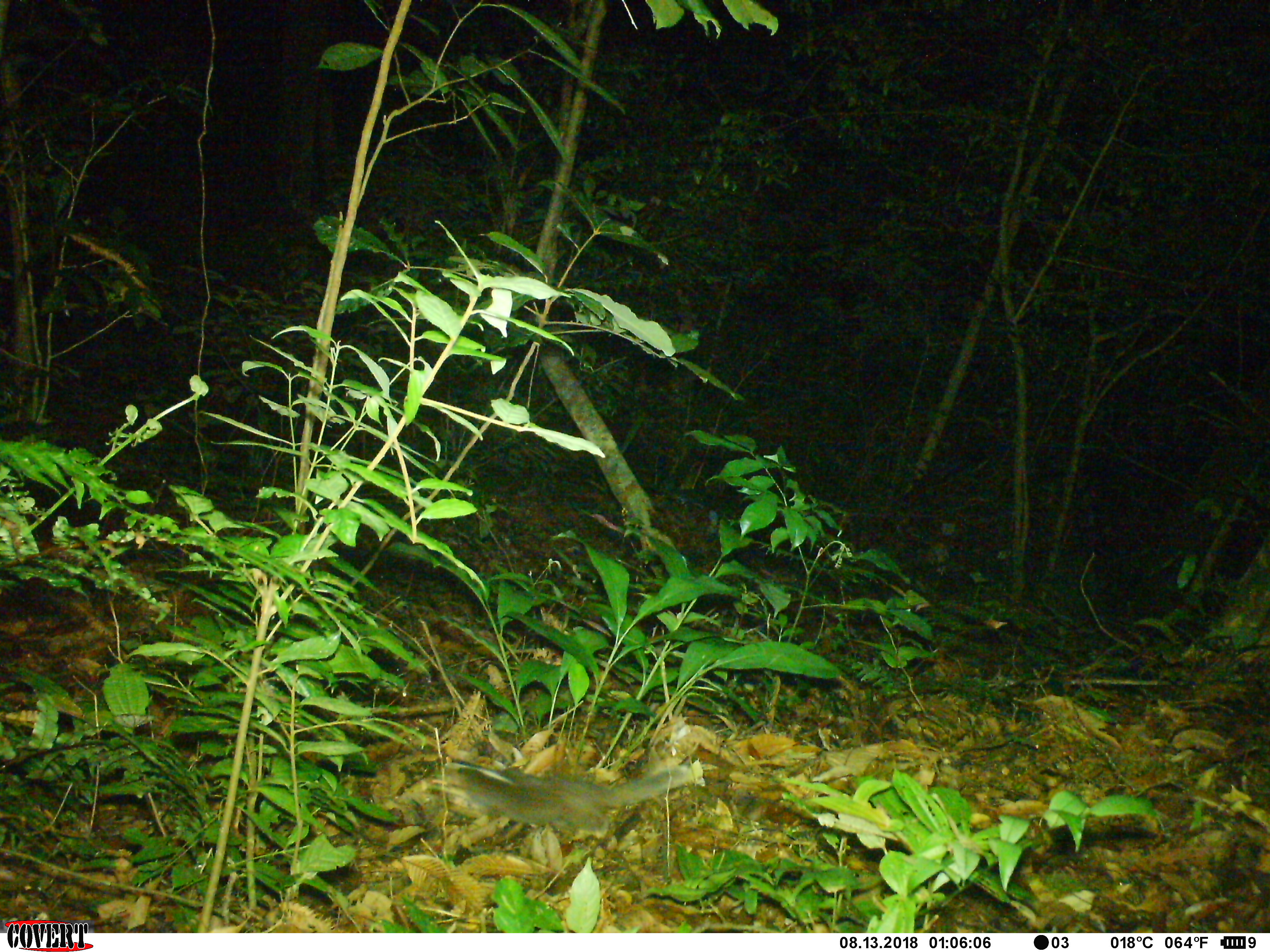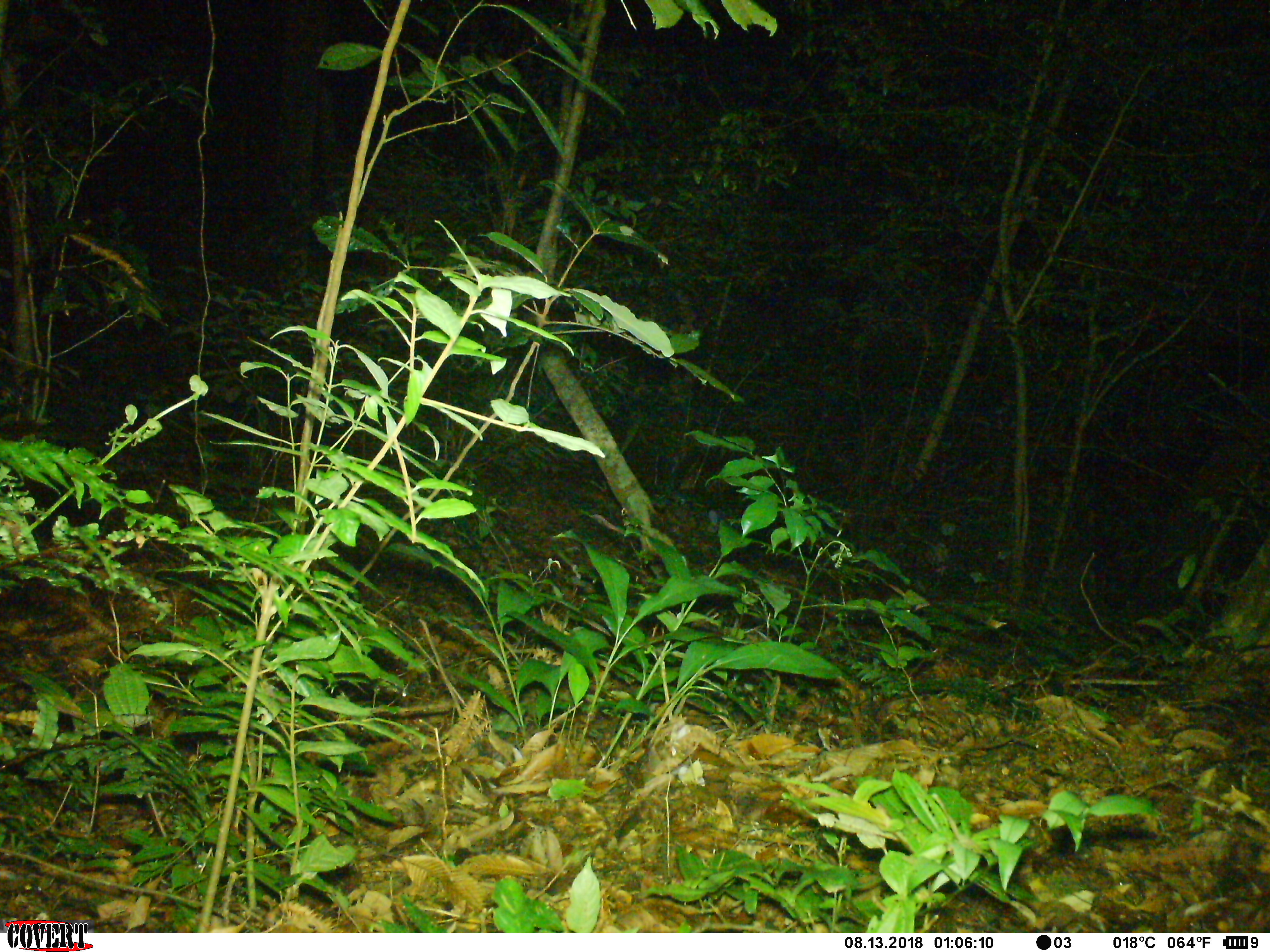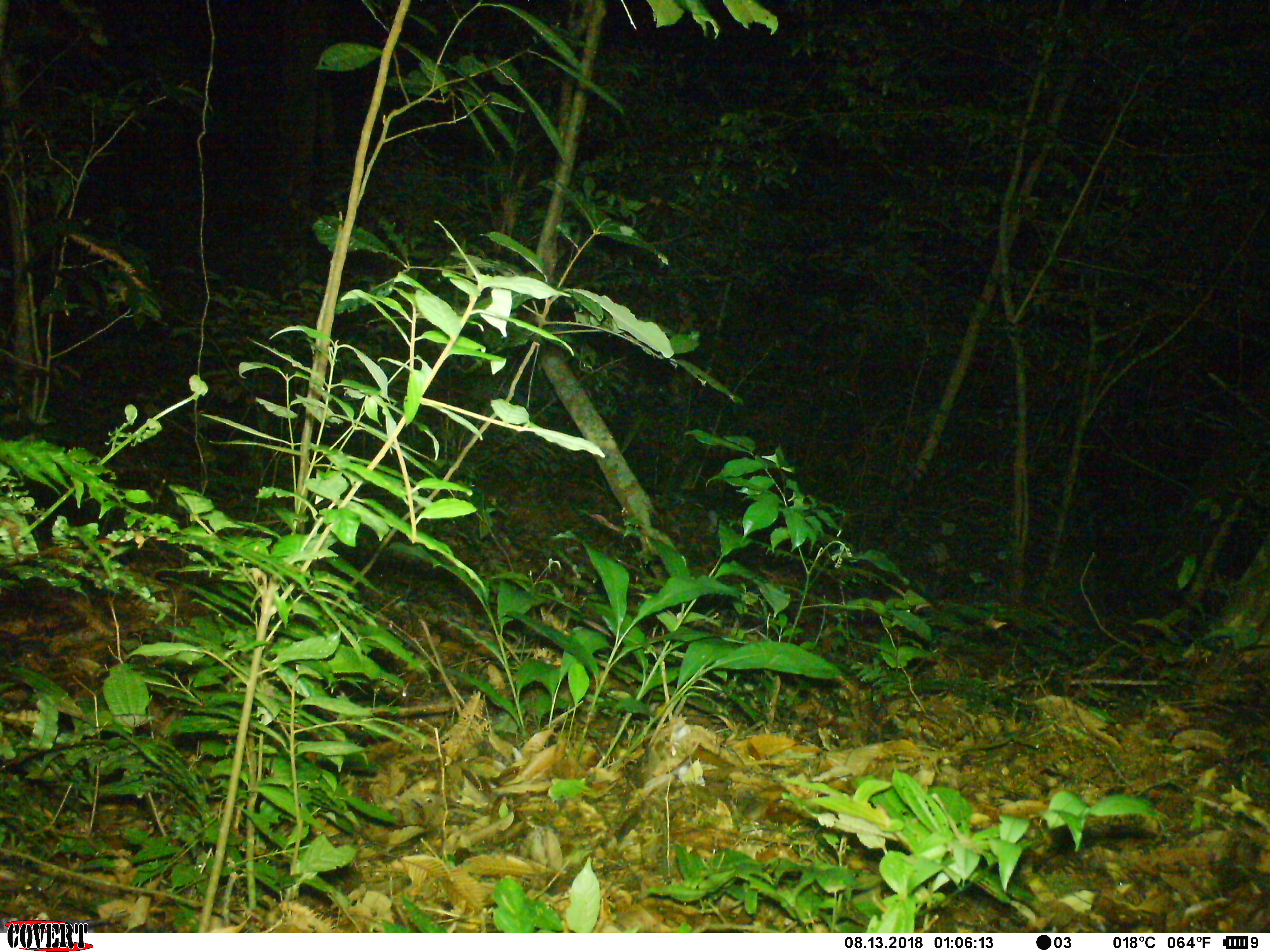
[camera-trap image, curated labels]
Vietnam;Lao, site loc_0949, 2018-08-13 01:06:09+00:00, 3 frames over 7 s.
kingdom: Animalia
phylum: Chordata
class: Mammalia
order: Carnivora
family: Mustelidae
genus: Melogale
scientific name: Melogale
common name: ferret badger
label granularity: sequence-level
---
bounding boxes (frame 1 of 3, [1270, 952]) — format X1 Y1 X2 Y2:
ferret badger: 429 761 695 837